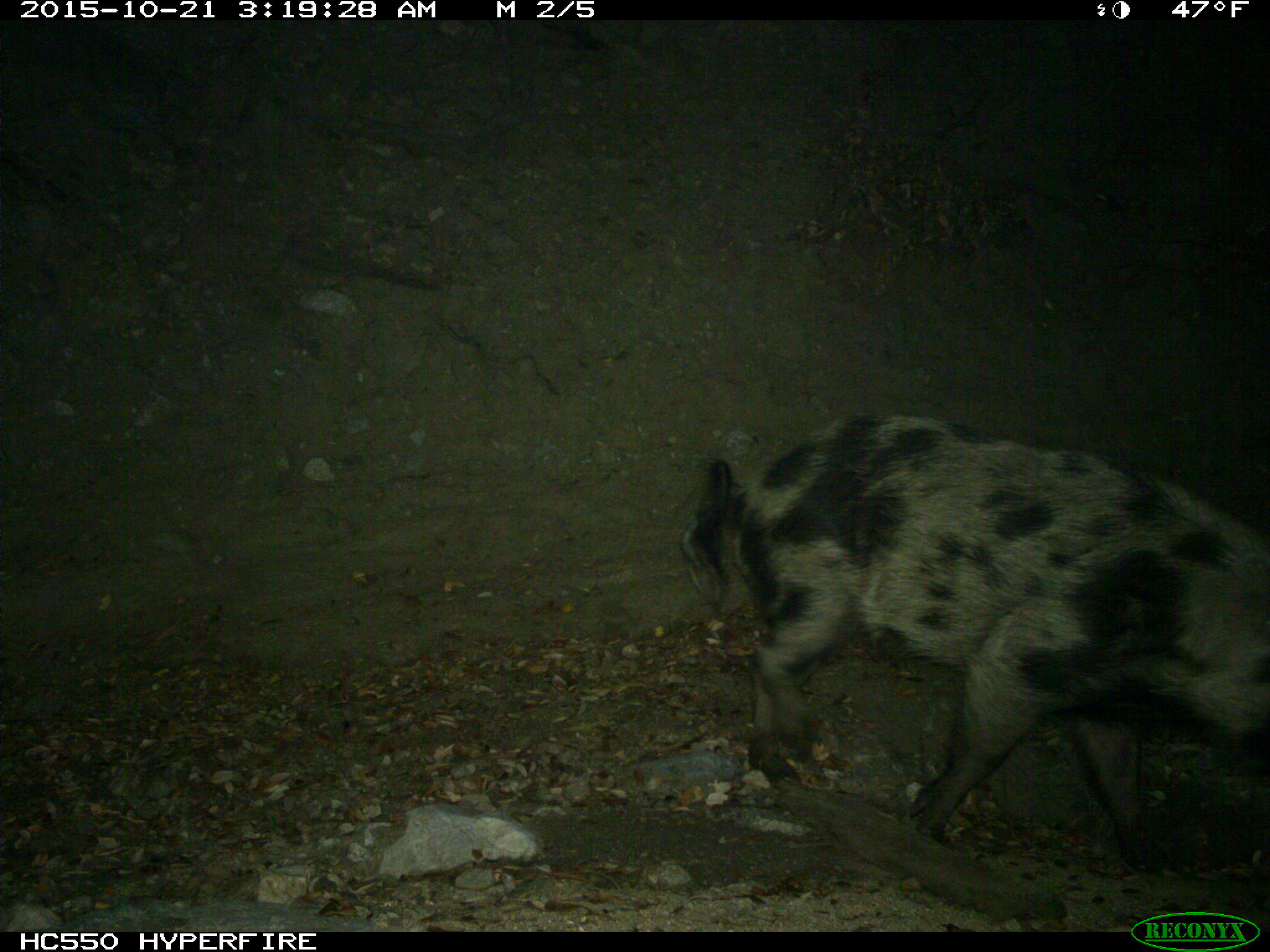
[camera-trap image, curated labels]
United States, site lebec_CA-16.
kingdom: Animalia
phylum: Chordata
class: Mammalia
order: Artiodactyla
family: Suidae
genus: Sus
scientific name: Sus scrofa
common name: wild boar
Sus scrofa (wild boar).